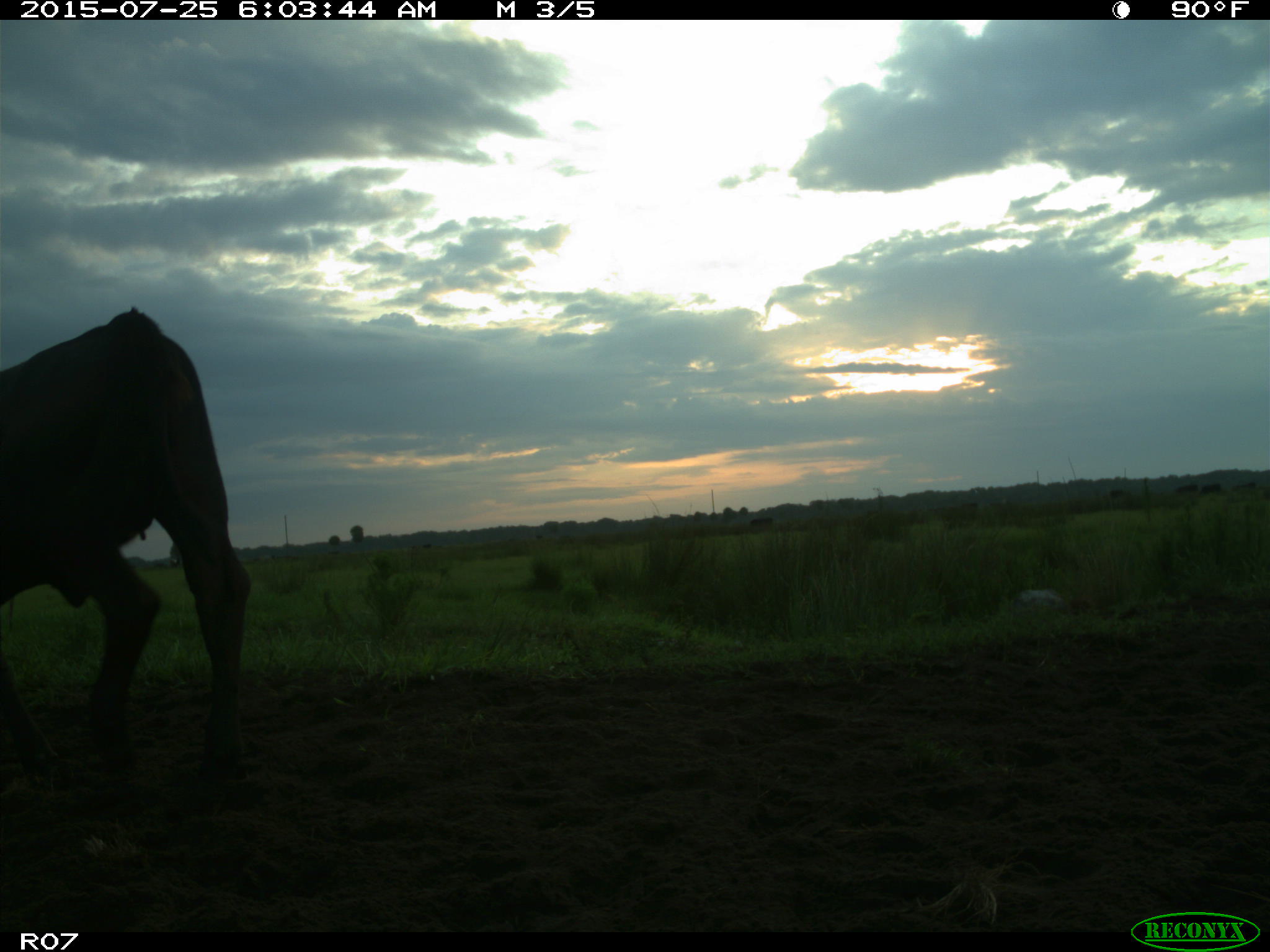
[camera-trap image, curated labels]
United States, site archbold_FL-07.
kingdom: Animalia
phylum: Chordata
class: Mammalia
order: Artiodactyla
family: Bovidae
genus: Bos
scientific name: Bos taurus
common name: domestic cow